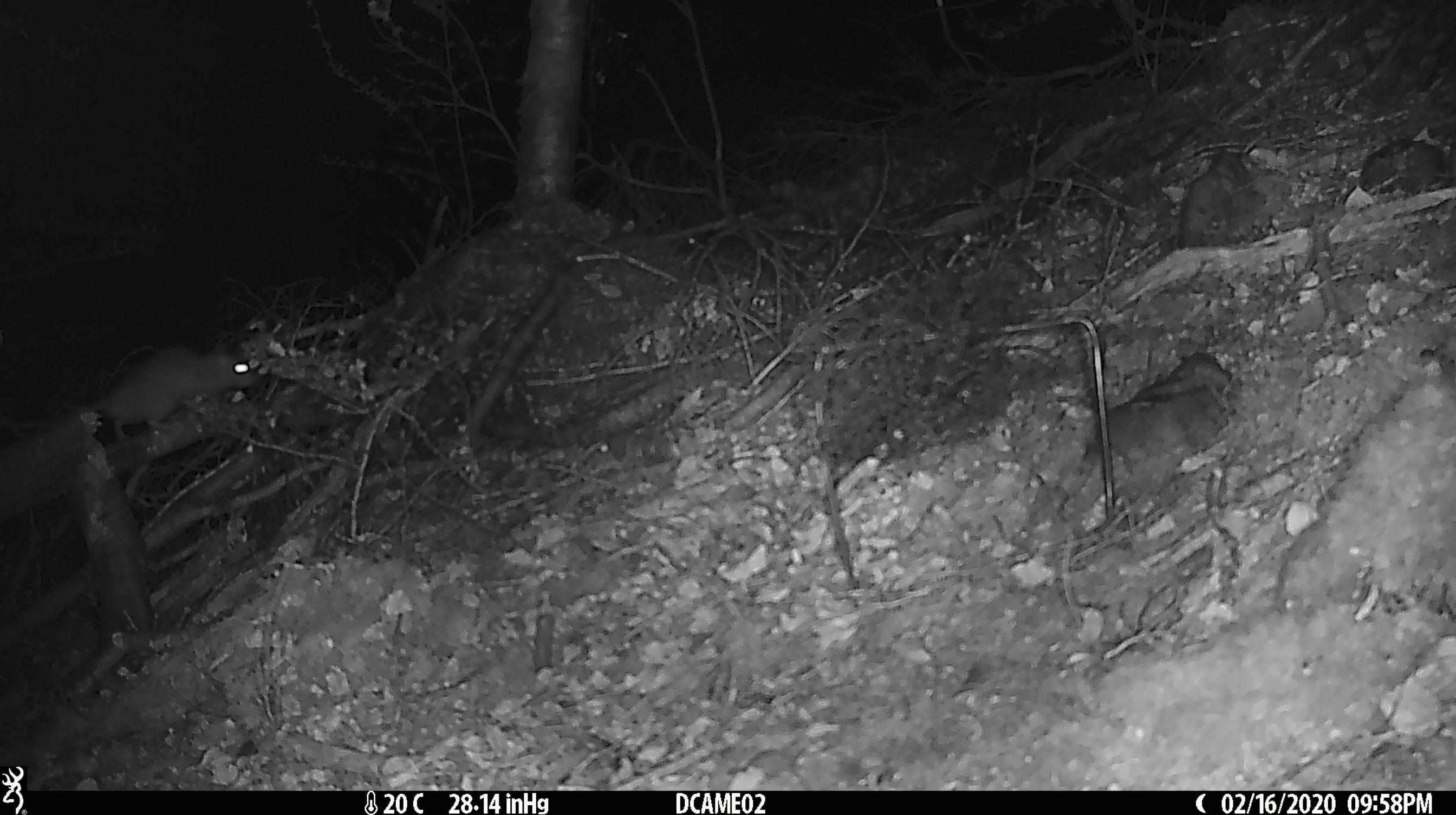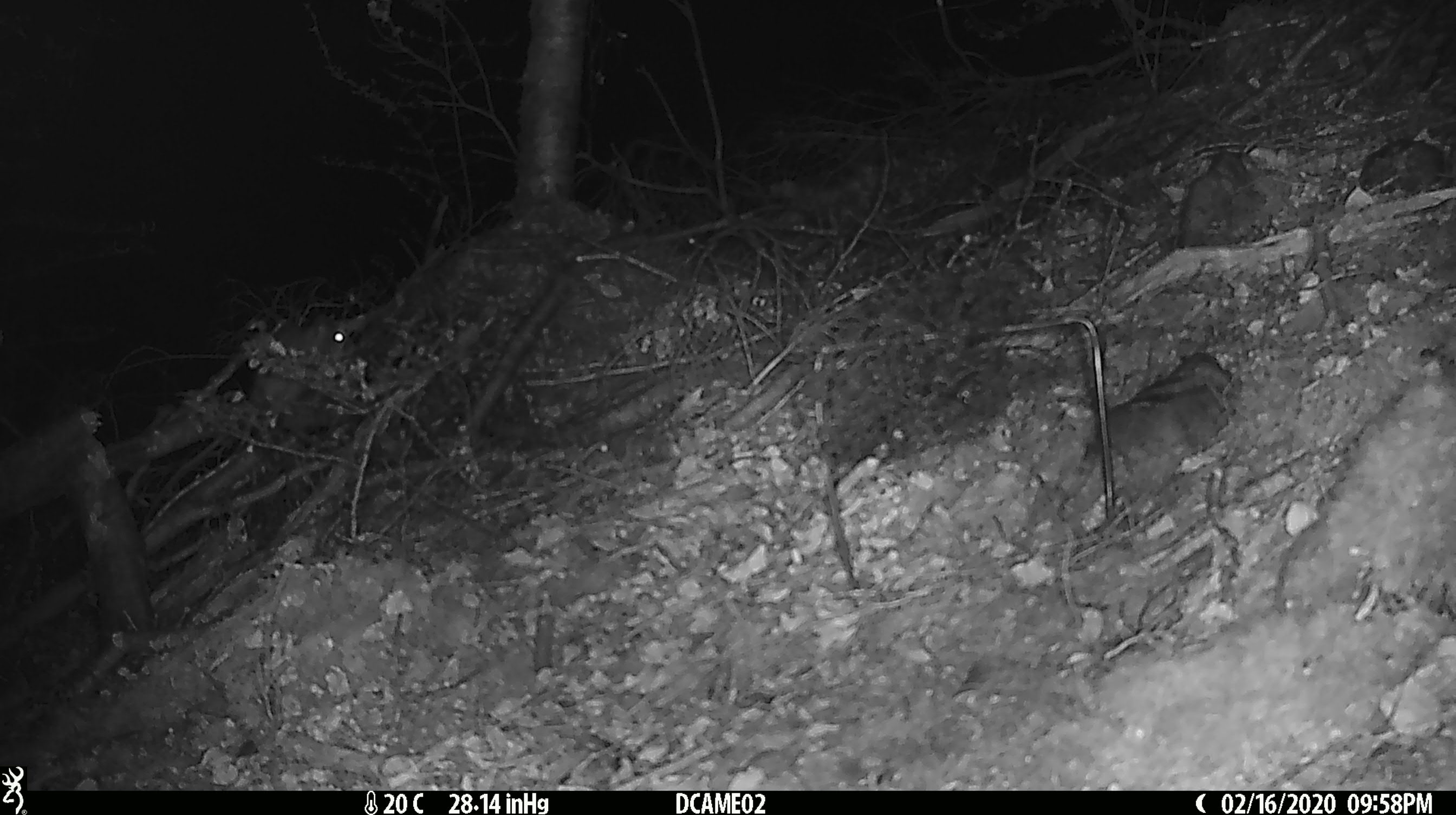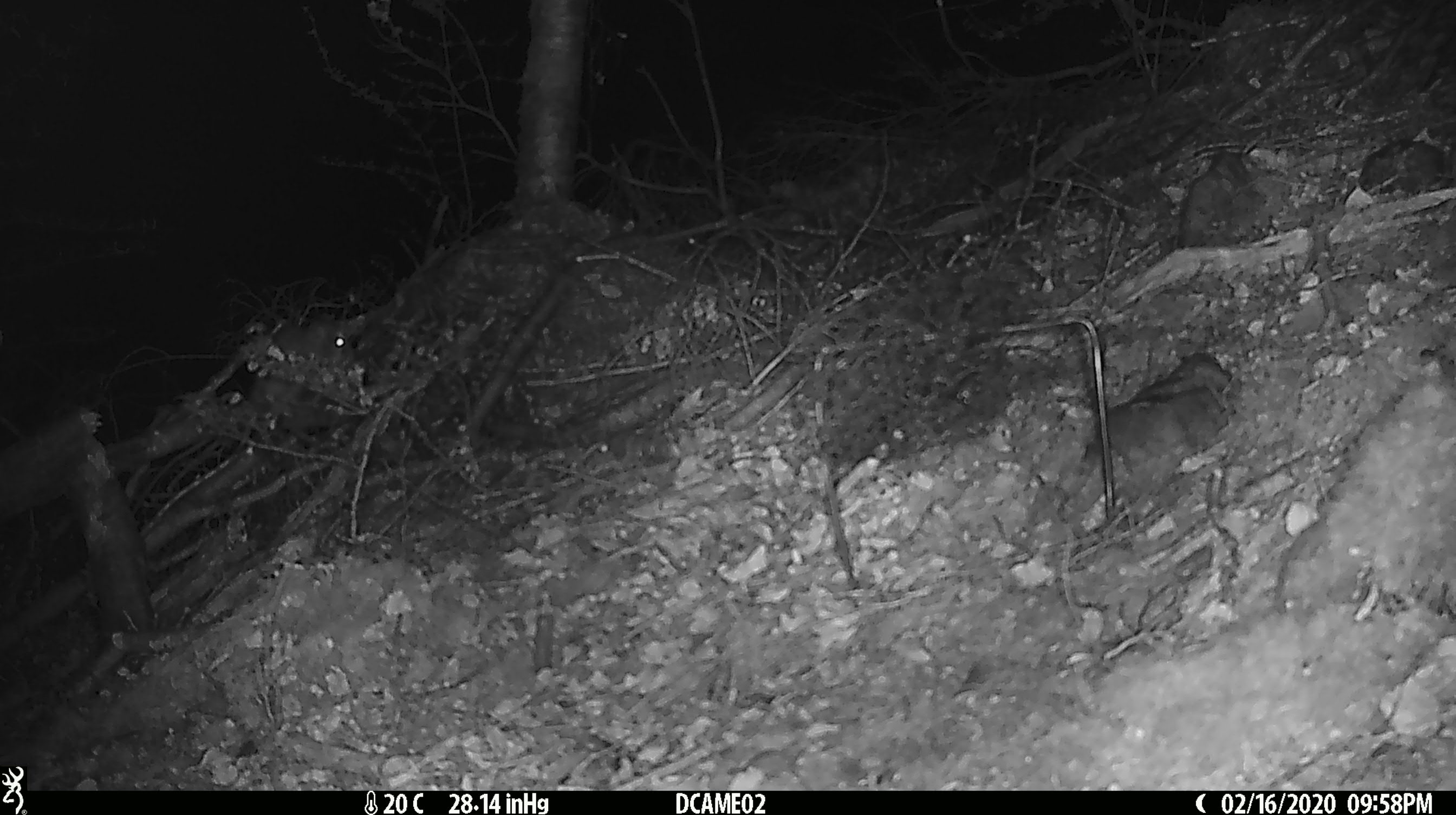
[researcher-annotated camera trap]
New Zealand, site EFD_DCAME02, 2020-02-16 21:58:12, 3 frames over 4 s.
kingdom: Animalia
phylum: Chordata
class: Mammalia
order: Rodentia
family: Muridae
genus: Rattus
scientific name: Rattus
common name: rat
Rat (Rattus).